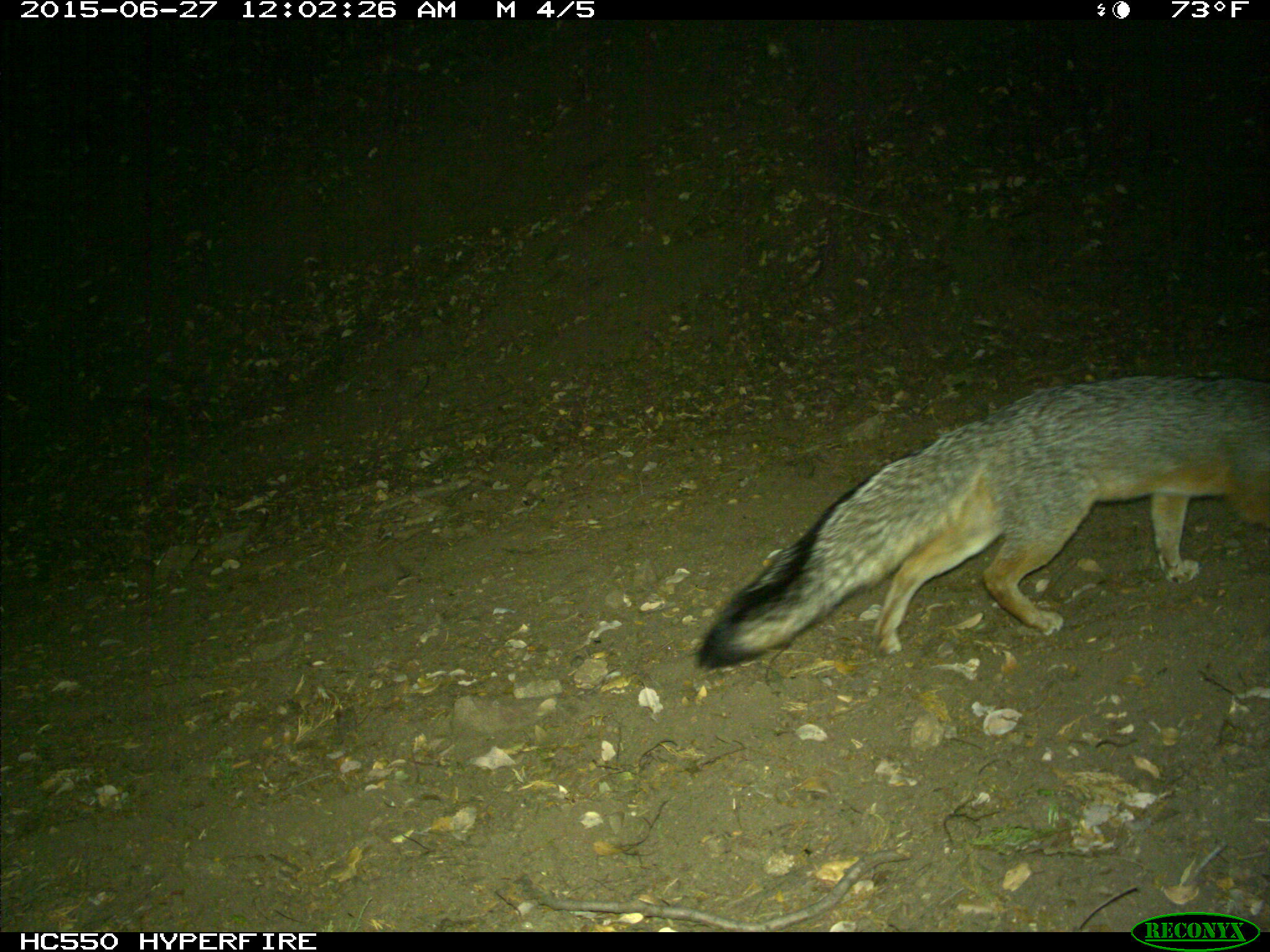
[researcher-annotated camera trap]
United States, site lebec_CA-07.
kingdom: Animalia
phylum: Chordata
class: Mammalia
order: Carnivora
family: Canidae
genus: Urocyon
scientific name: Urocyon cinereoargenteus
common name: gray fox